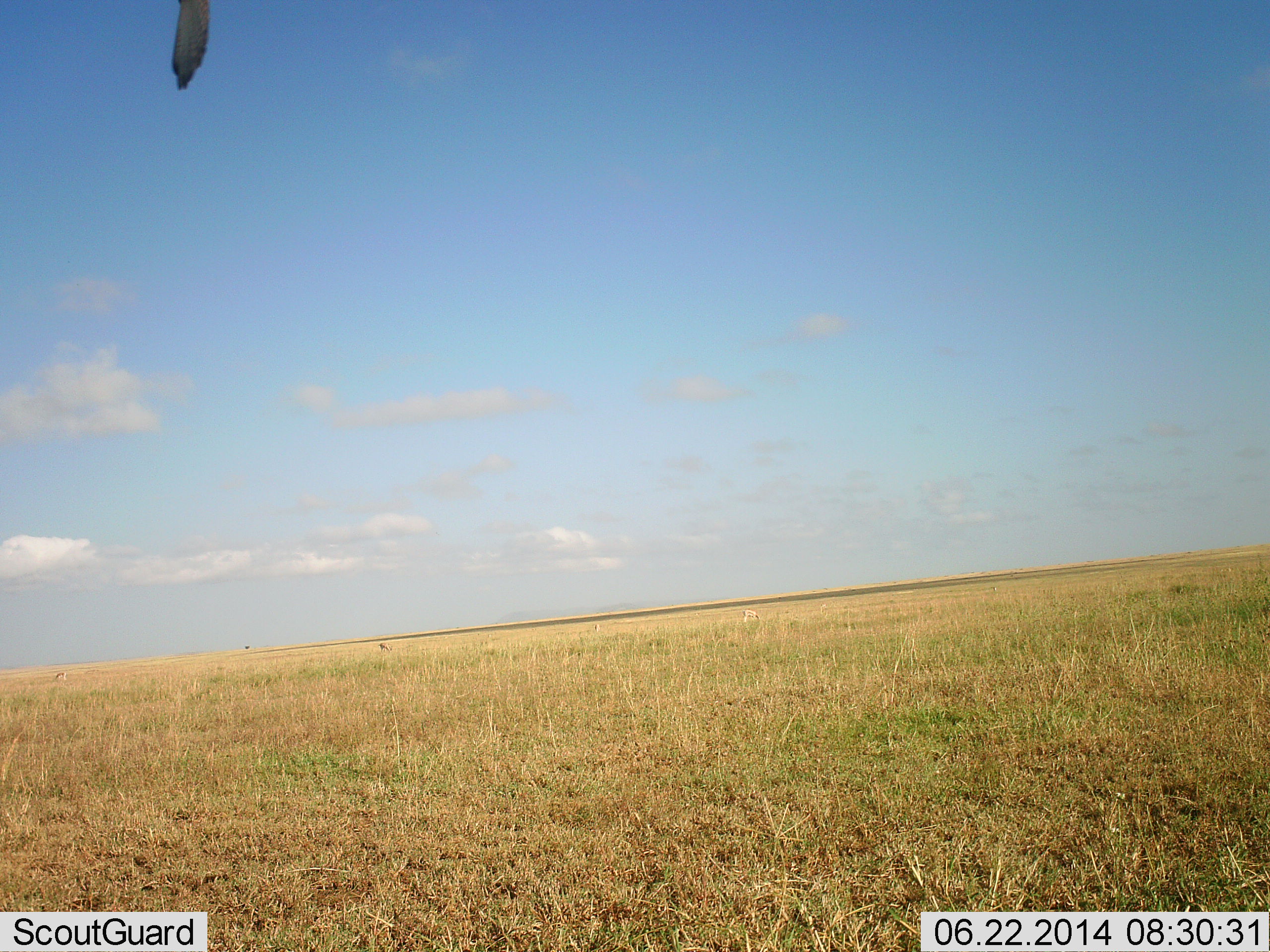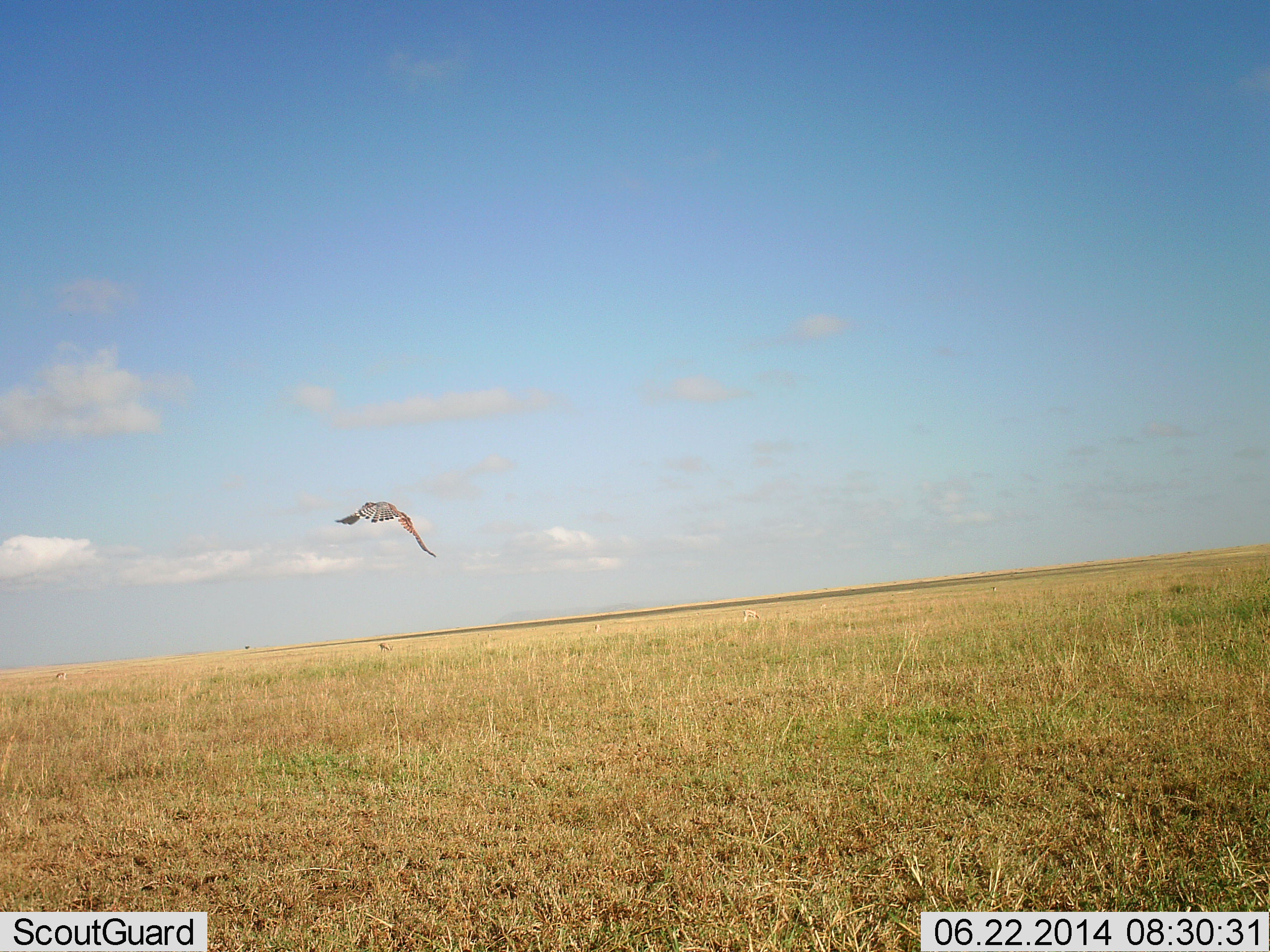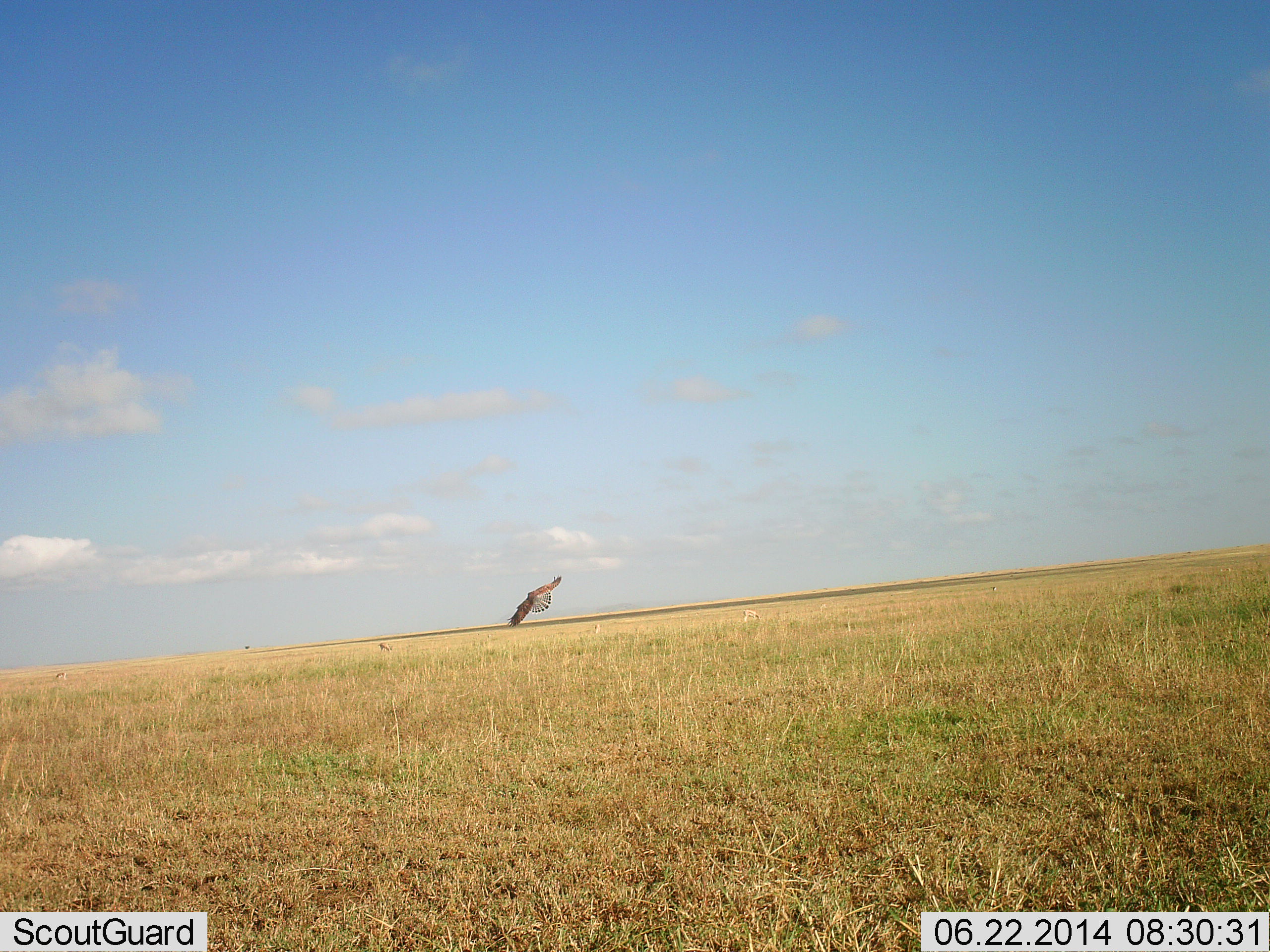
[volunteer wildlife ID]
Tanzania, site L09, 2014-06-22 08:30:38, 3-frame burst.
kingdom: Animalia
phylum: Chordata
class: Aves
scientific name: Aves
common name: bird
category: otherbird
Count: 1.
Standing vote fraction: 0%.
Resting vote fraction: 0%.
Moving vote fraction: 100%.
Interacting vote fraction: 0%.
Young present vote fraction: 0%.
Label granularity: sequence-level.